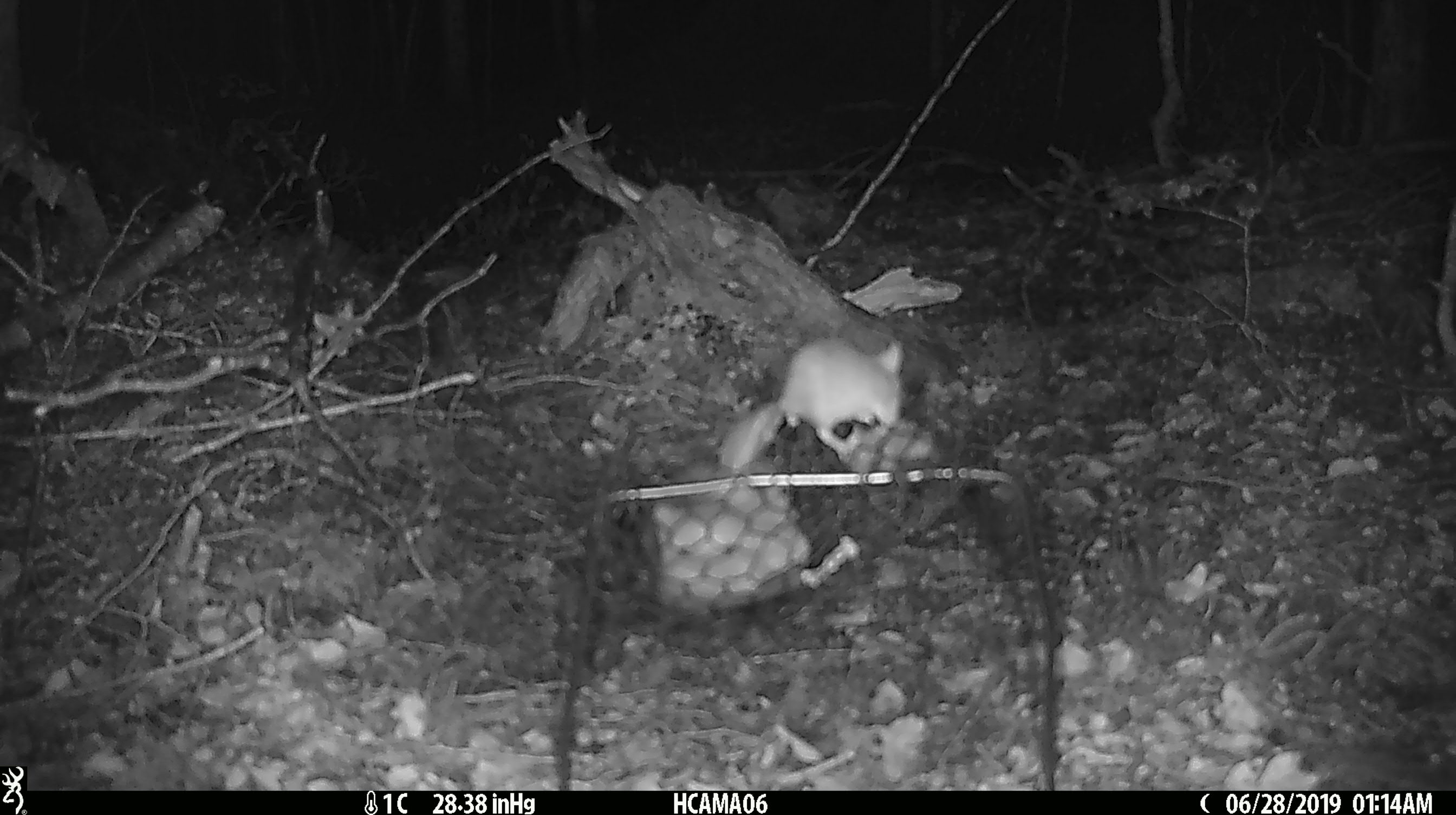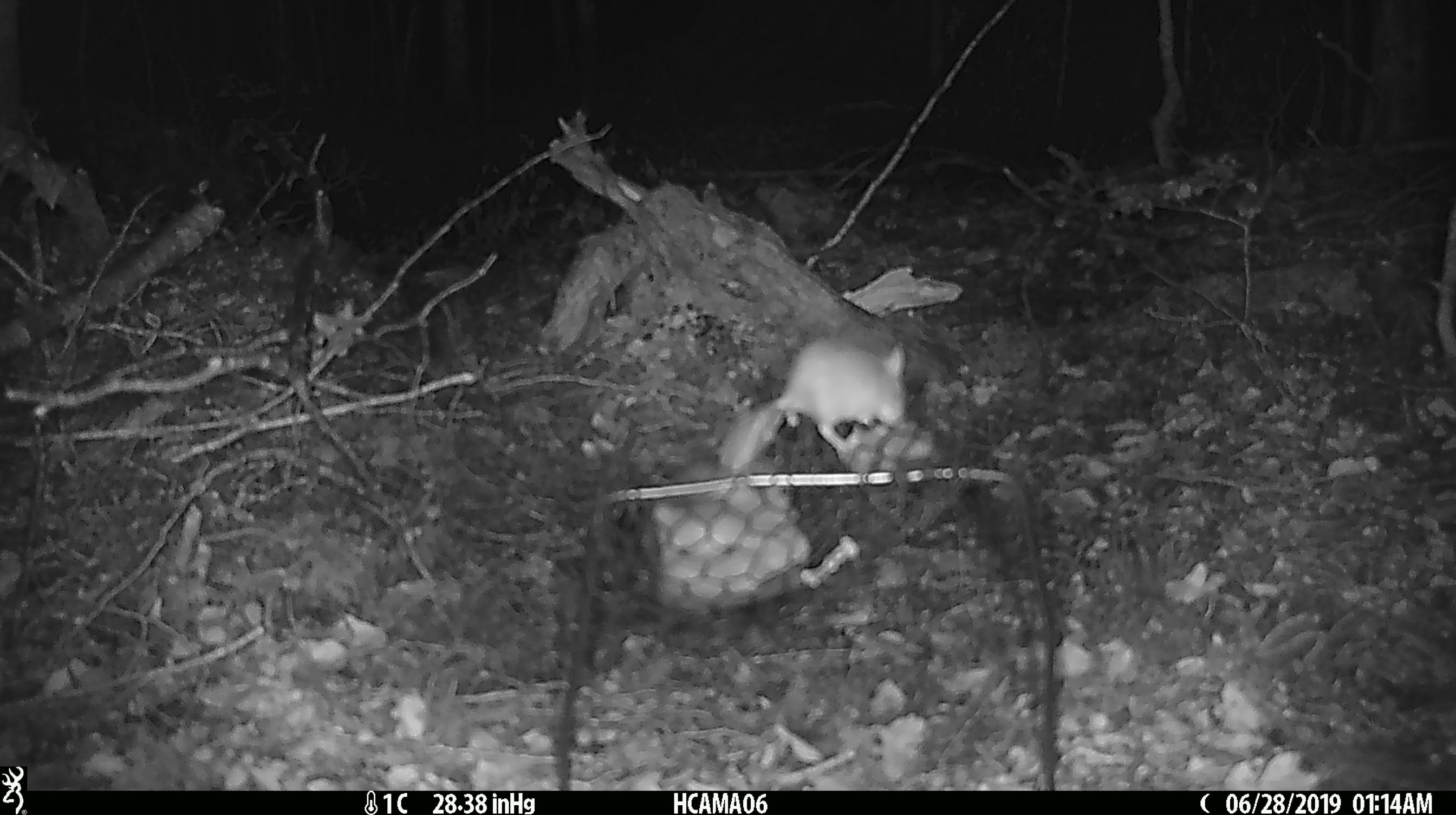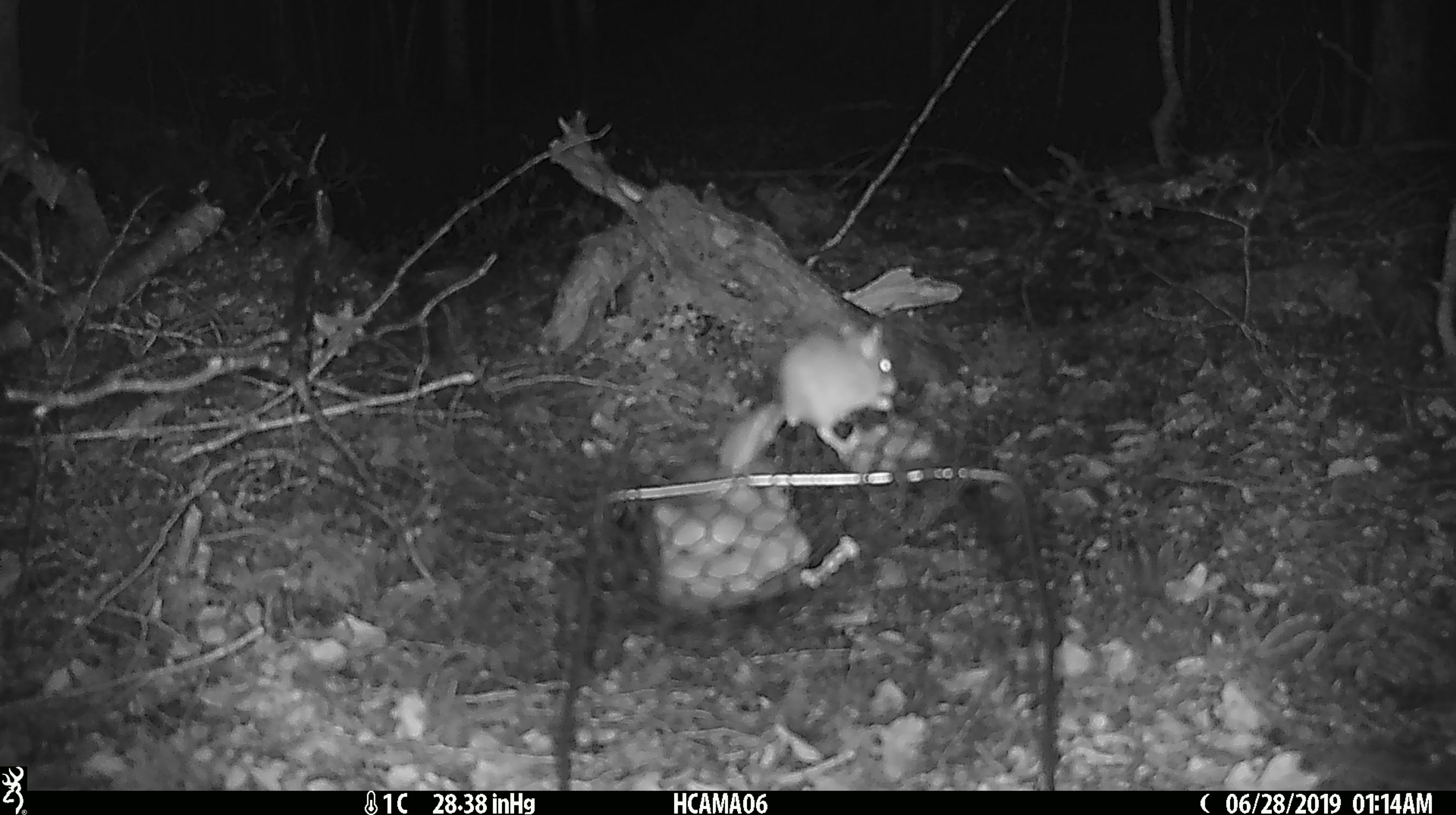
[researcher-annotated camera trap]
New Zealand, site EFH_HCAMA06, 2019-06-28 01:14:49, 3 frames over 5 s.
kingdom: Animalia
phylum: Chordata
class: Mammalia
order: Rodentia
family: Muridae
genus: Mus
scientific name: Mus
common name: mouse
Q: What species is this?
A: Mouse (Mus).